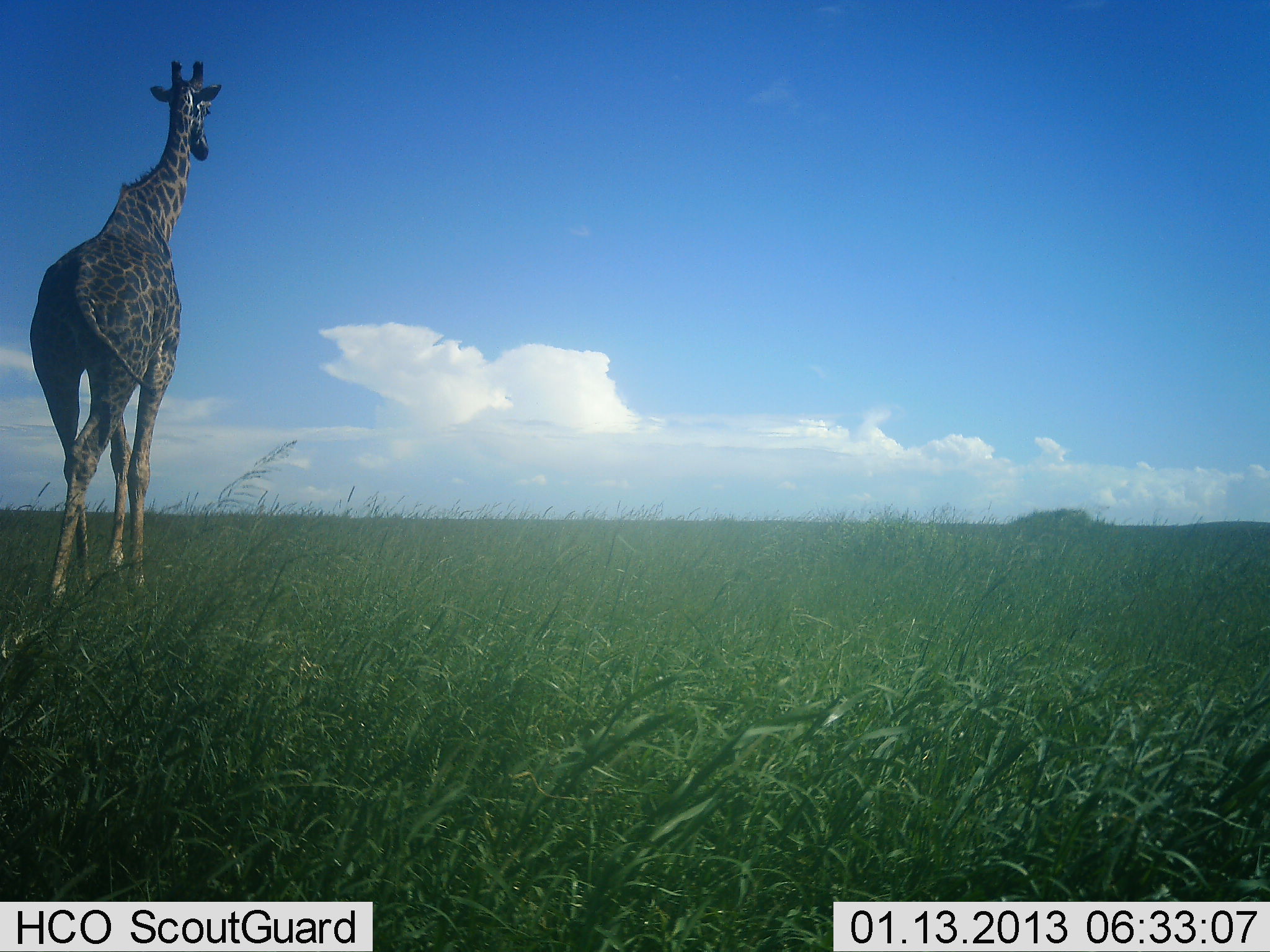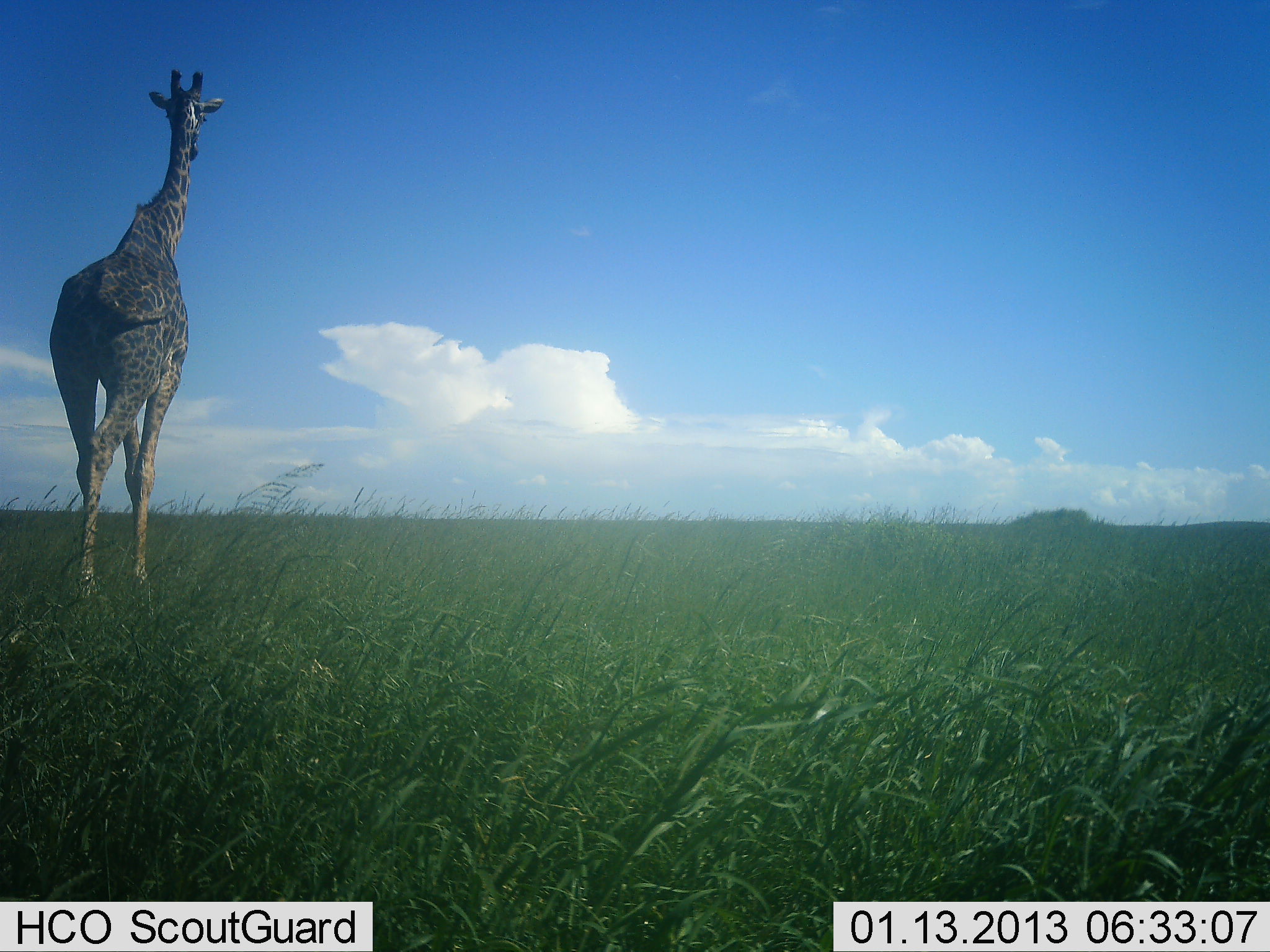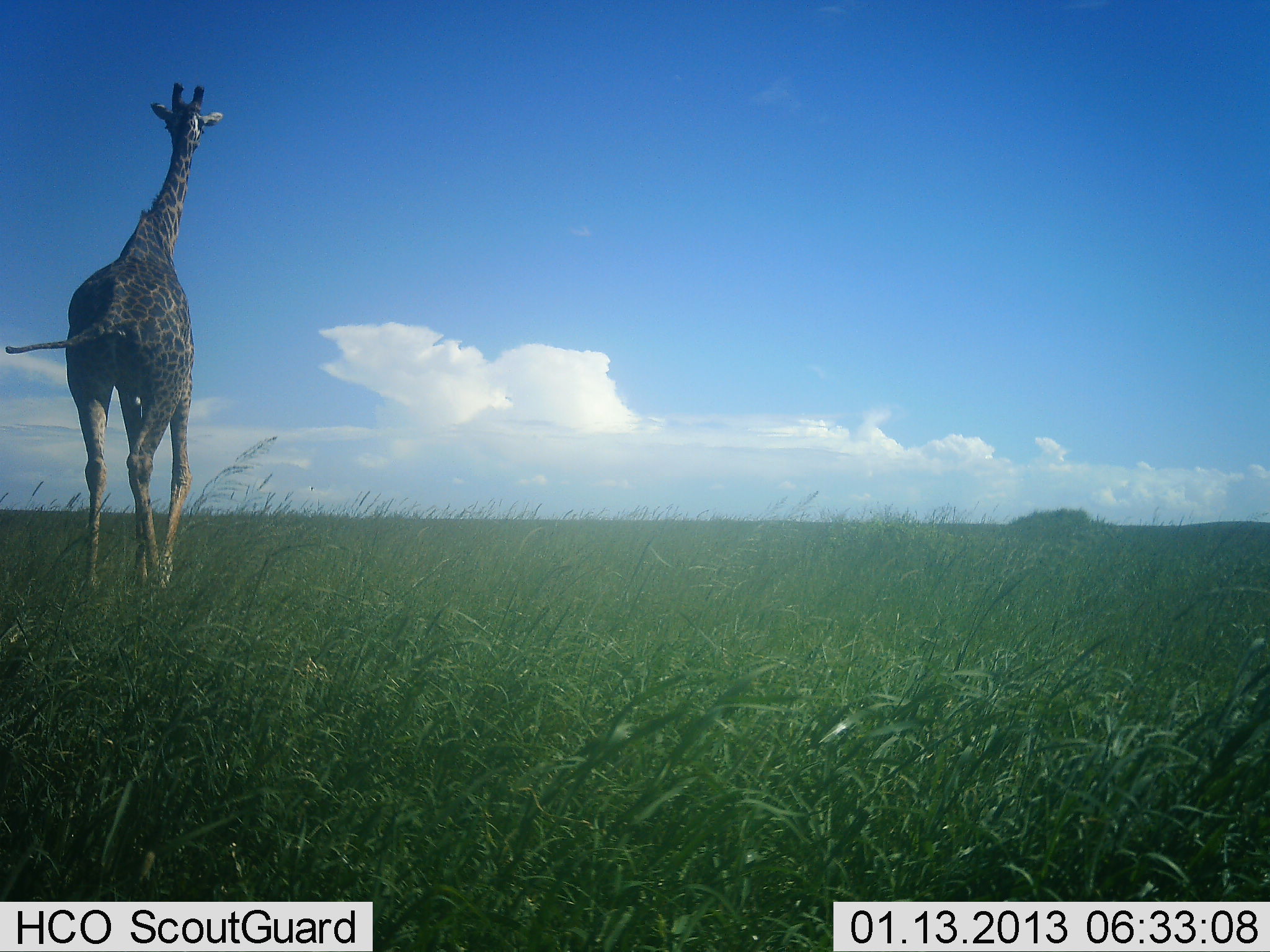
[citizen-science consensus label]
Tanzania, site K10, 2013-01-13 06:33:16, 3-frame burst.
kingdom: Animalia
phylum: Chordata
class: Mammalia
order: Artiodactyla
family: Giraffidae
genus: Giraffa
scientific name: Giraffa camelopardalis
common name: giraffe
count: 1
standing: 5%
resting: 0%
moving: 100%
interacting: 0%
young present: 0%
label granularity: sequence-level